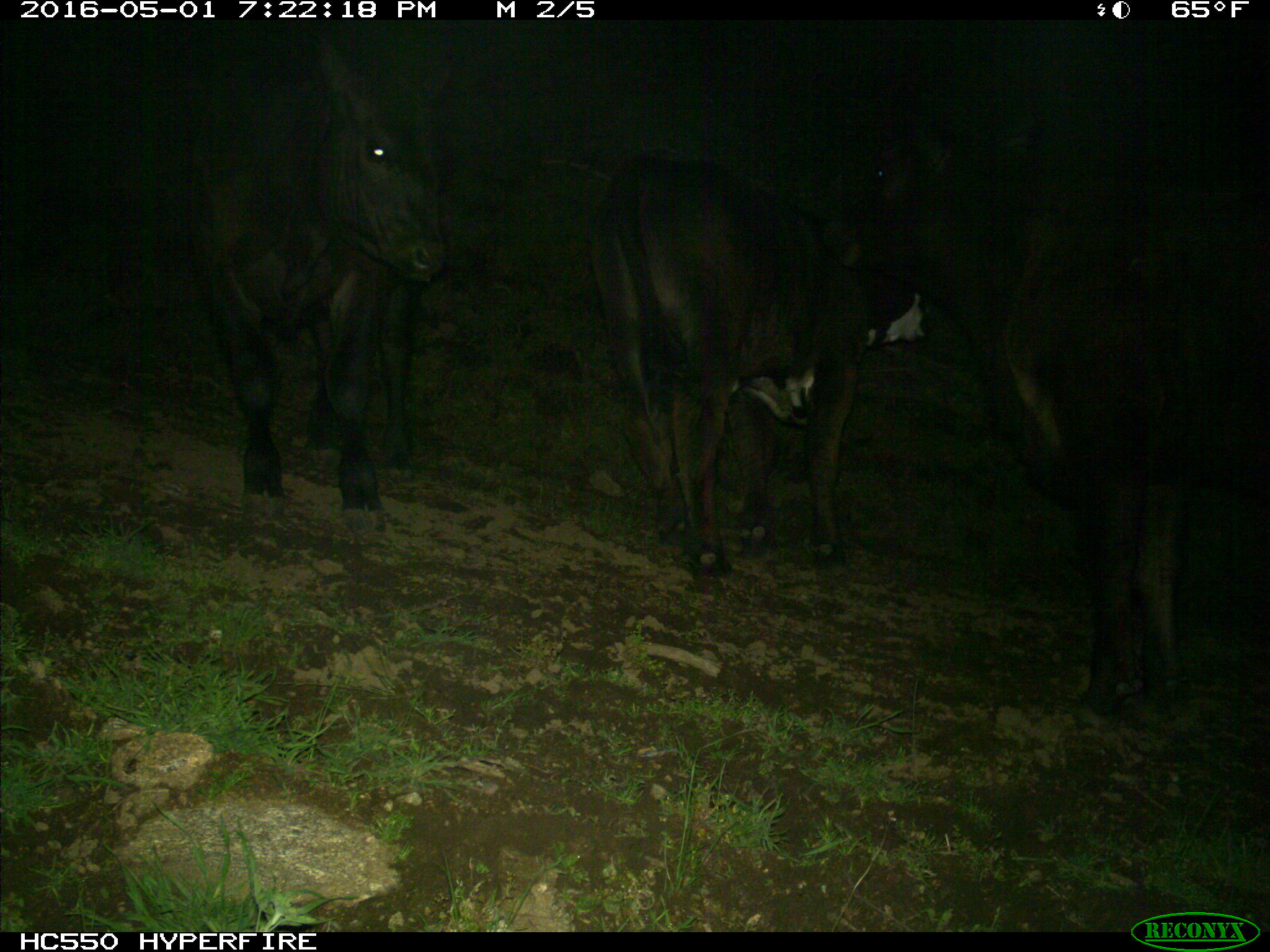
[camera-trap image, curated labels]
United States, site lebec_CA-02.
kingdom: Animalia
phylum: Chordata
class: Mammalia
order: Artiodactyla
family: Bovidae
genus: Bos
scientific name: Bos taurus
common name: domestic cow